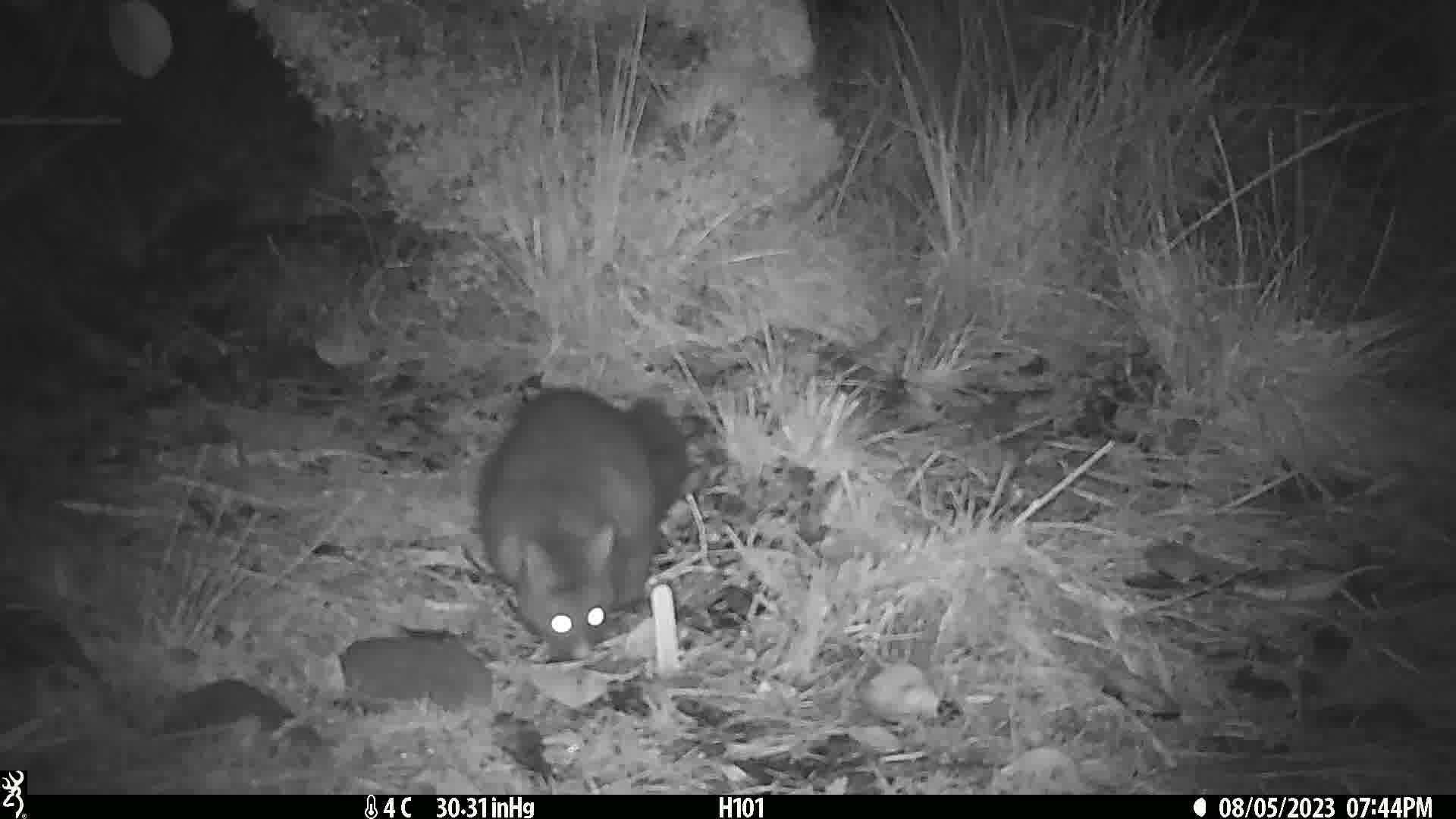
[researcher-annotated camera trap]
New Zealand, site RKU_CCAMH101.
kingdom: Animalia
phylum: Chordata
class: Mammalia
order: Diprotodontia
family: Phalangeridae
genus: Trichosurus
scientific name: Trichosurus vulpecula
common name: common brushtail possum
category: possum